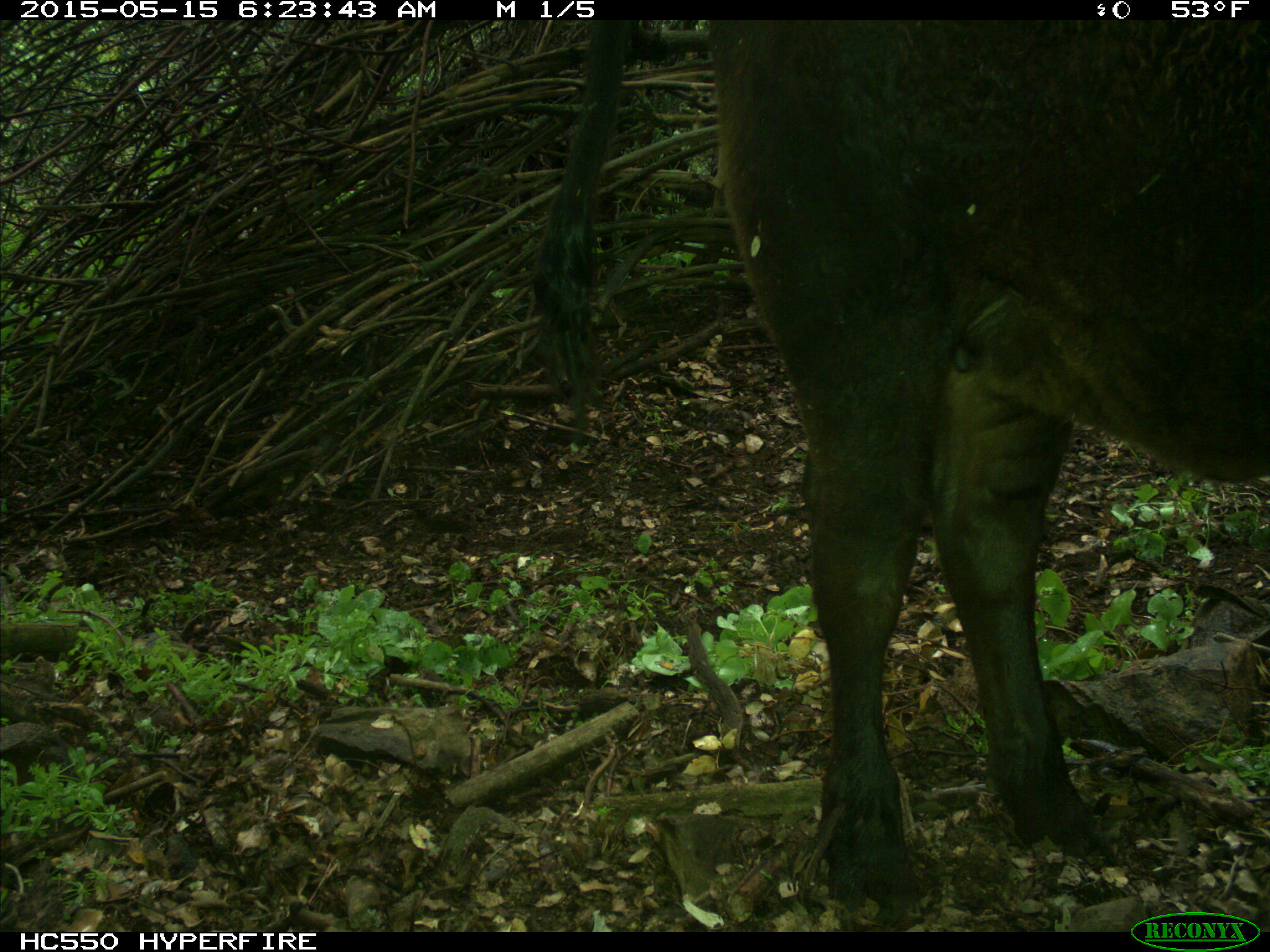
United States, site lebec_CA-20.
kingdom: Animalia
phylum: Chordata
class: Mammalia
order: Artiodactyla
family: Bovidae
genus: Bos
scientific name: Bos taurus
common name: domestic cow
Bos taurus (domestic cow).